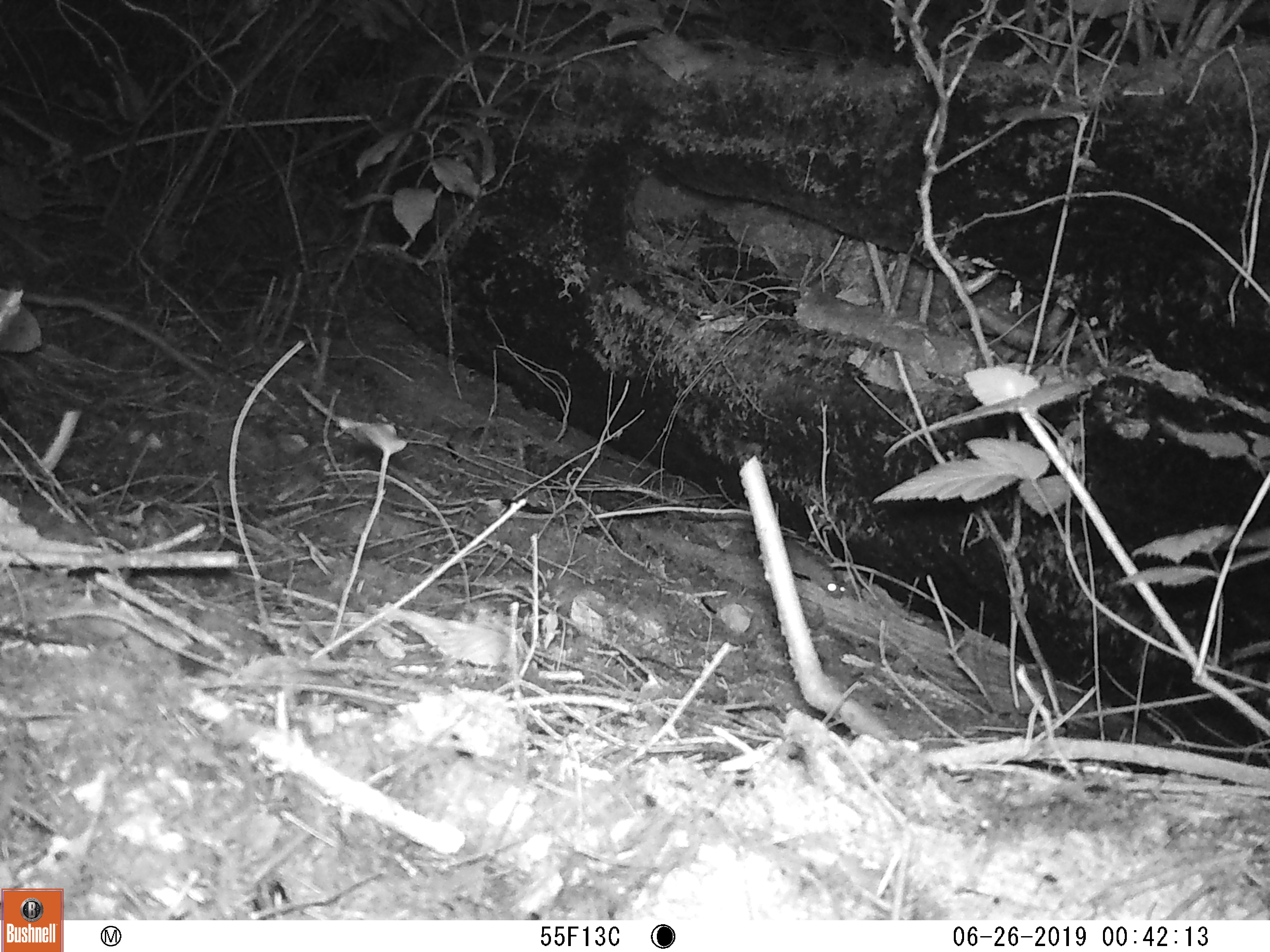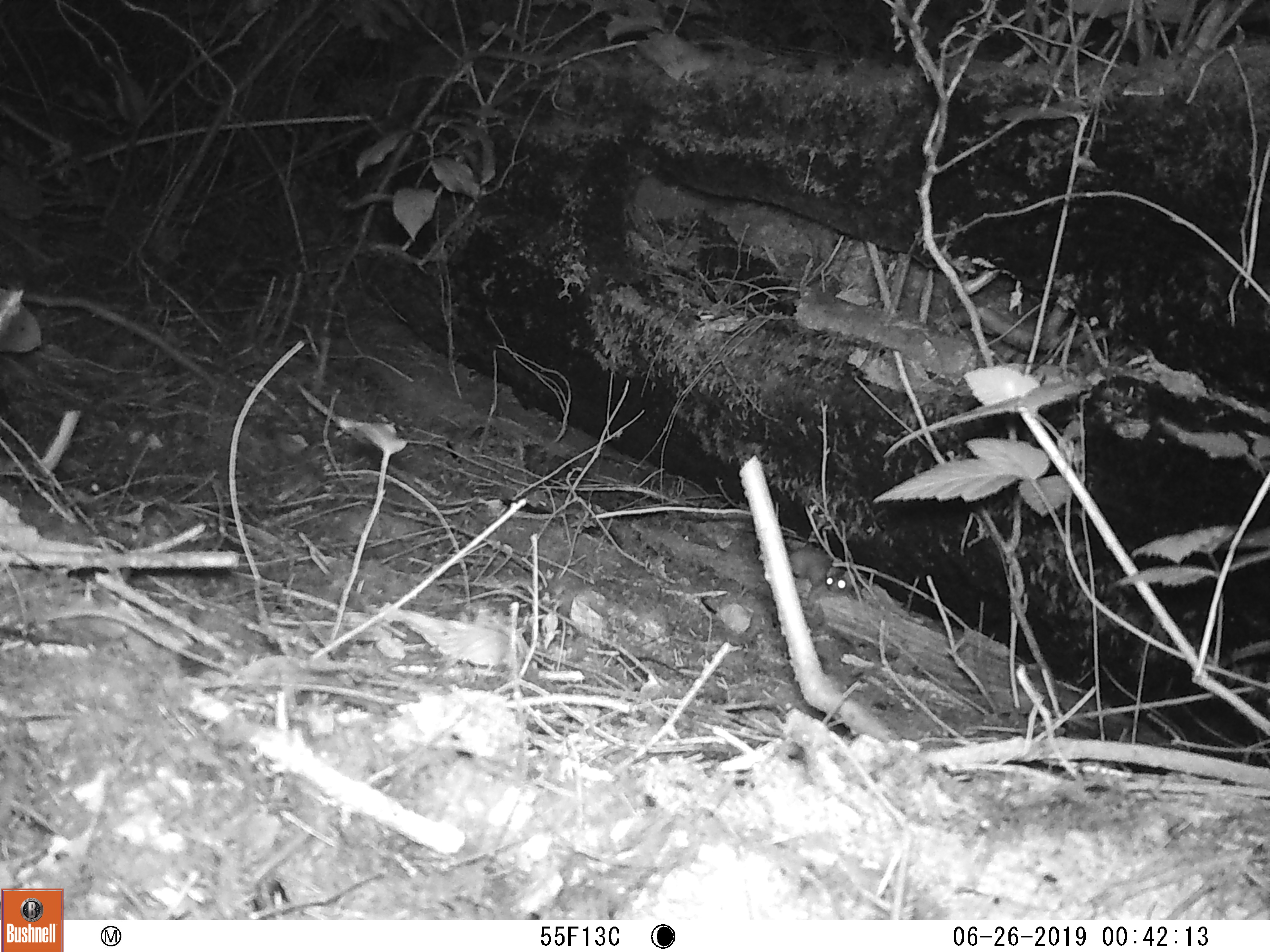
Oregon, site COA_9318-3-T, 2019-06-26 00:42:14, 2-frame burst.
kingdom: Animalia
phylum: Chordata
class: Mammalia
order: Carnivora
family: Mustelidae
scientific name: Mustelidae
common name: weasel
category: weasel family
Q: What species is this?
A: Weasel family (weasel) (Mustelidae).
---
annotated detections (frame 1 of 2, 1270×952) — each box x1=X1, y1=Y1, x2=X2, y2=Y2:
weasel family: x1=777, y1=532, x2=852, y2=605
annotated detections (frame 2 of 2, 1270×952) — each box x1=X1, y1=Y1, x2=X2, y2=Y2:
weasel family: x1=786, y1=539, x2=860, y2=609